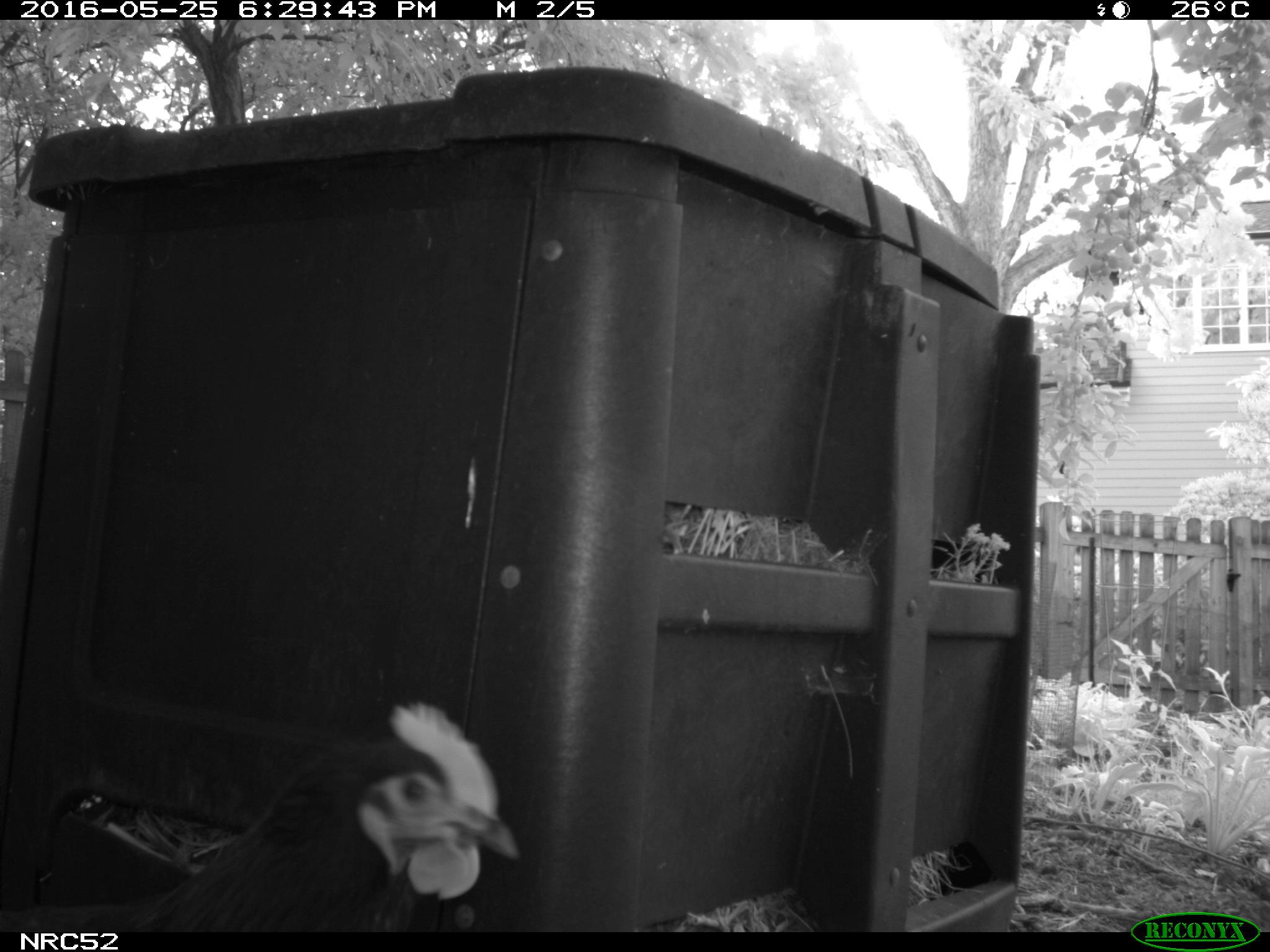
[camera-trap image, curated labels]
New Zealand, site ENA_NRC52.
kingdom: Animalia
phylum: Chordata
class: Aves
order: Galliformes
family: Phasianidae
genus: Gallus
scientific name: Gallus gallus domesticus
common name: chicken